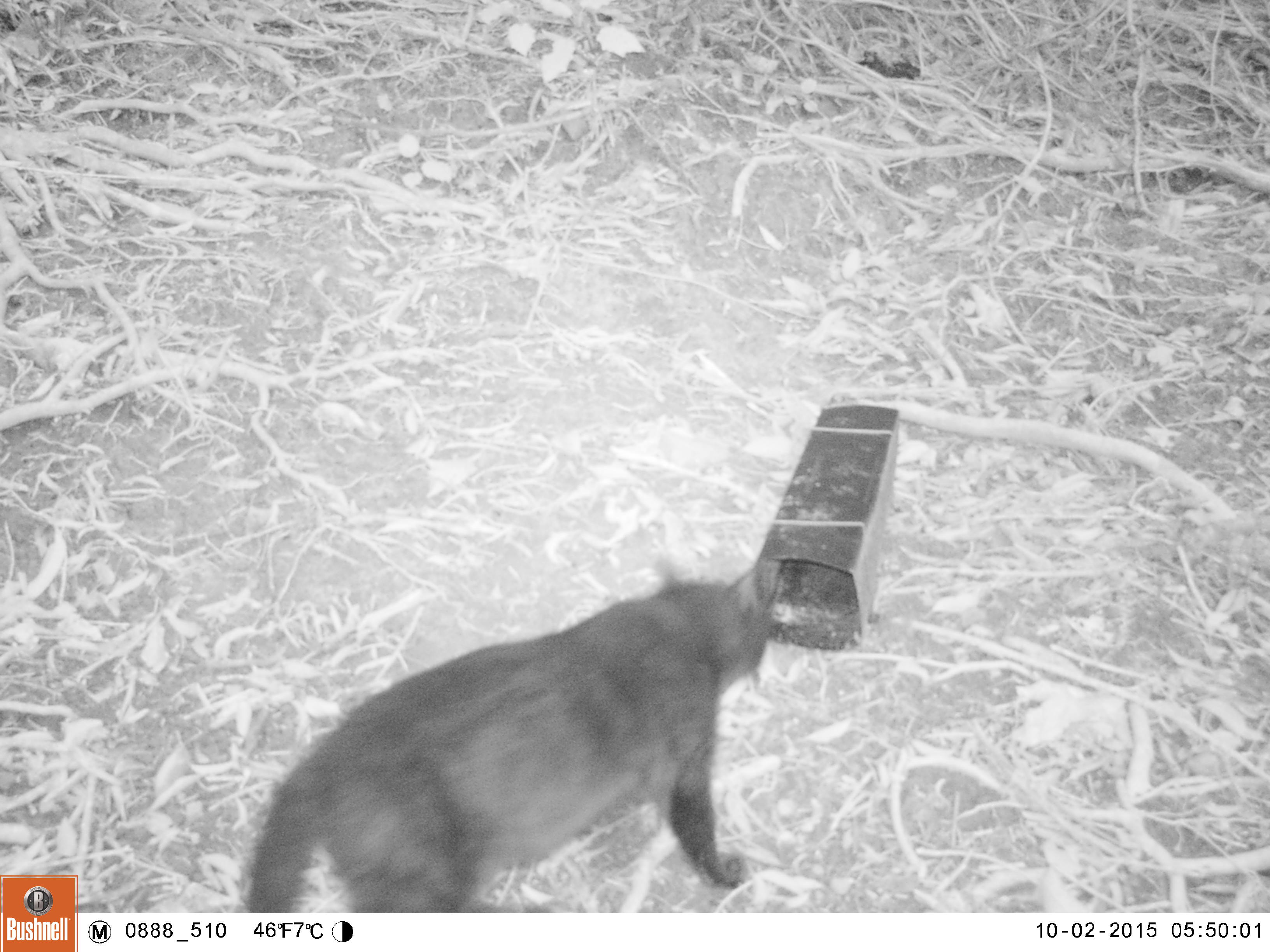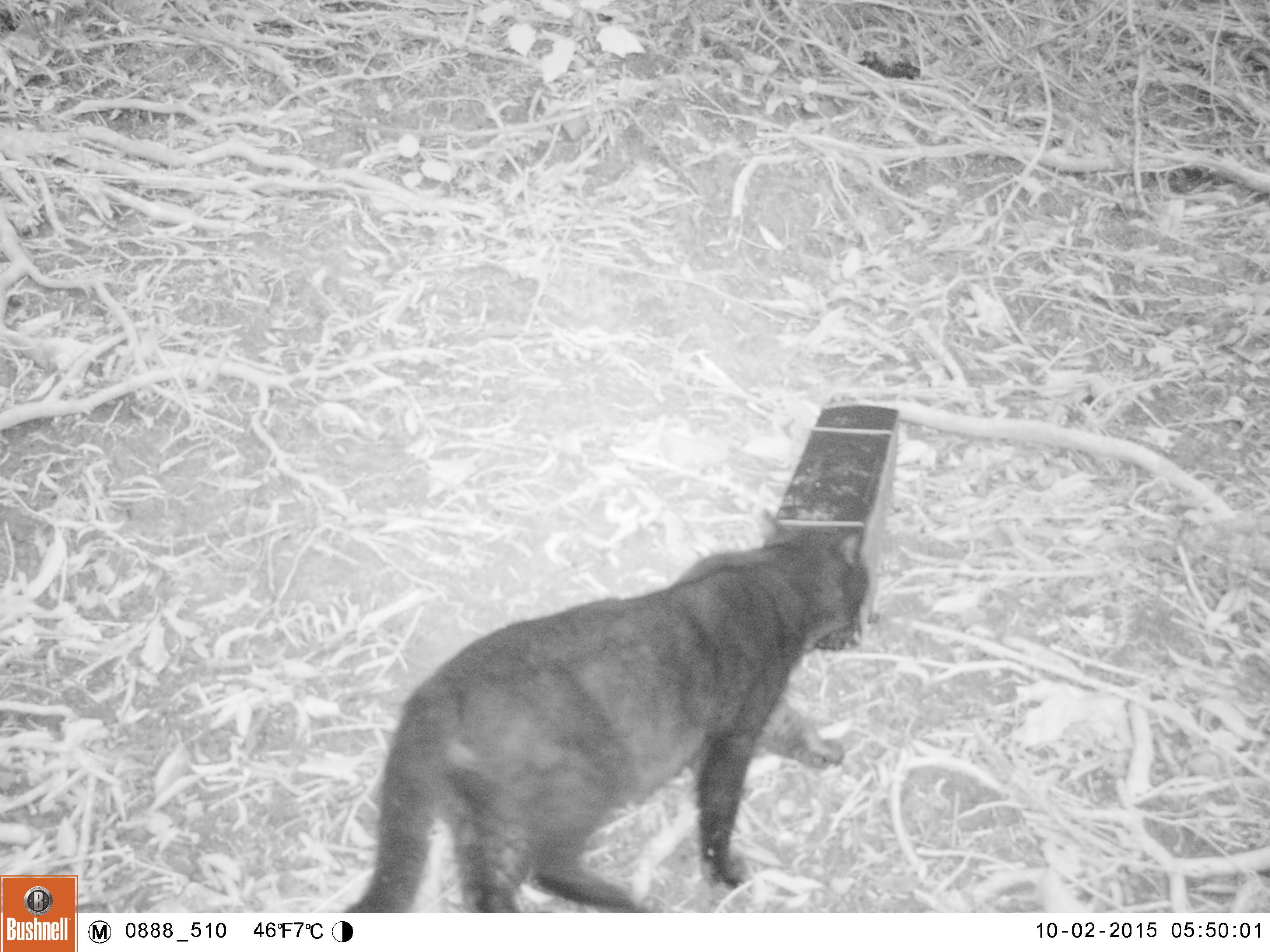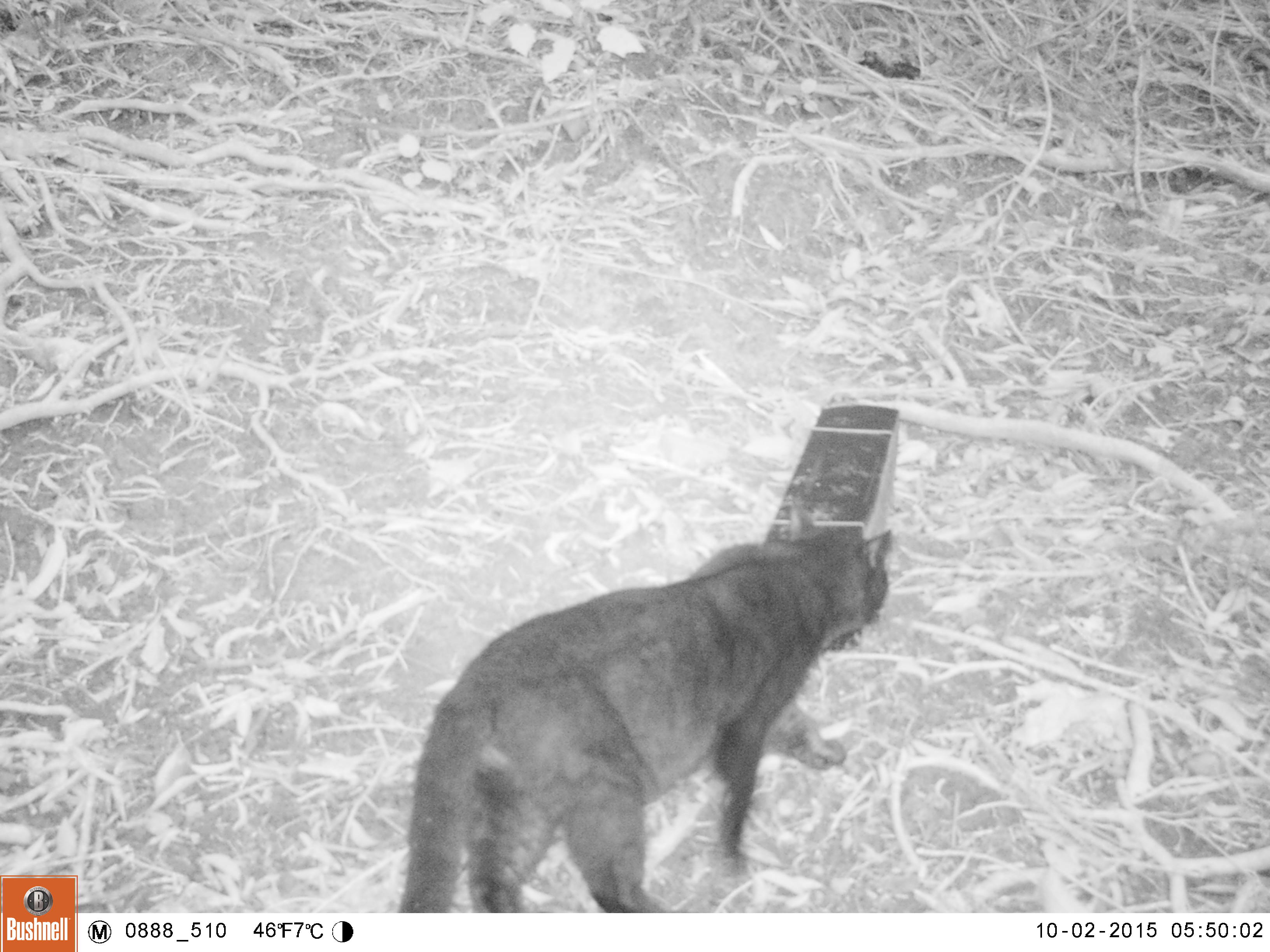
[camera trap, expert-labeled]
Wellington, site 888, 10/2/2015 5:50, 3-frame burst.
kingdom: Animalia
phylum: Chordata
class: Mammalia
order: Carnivora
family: Felidae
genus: Felis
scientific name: Felis catus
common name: cat